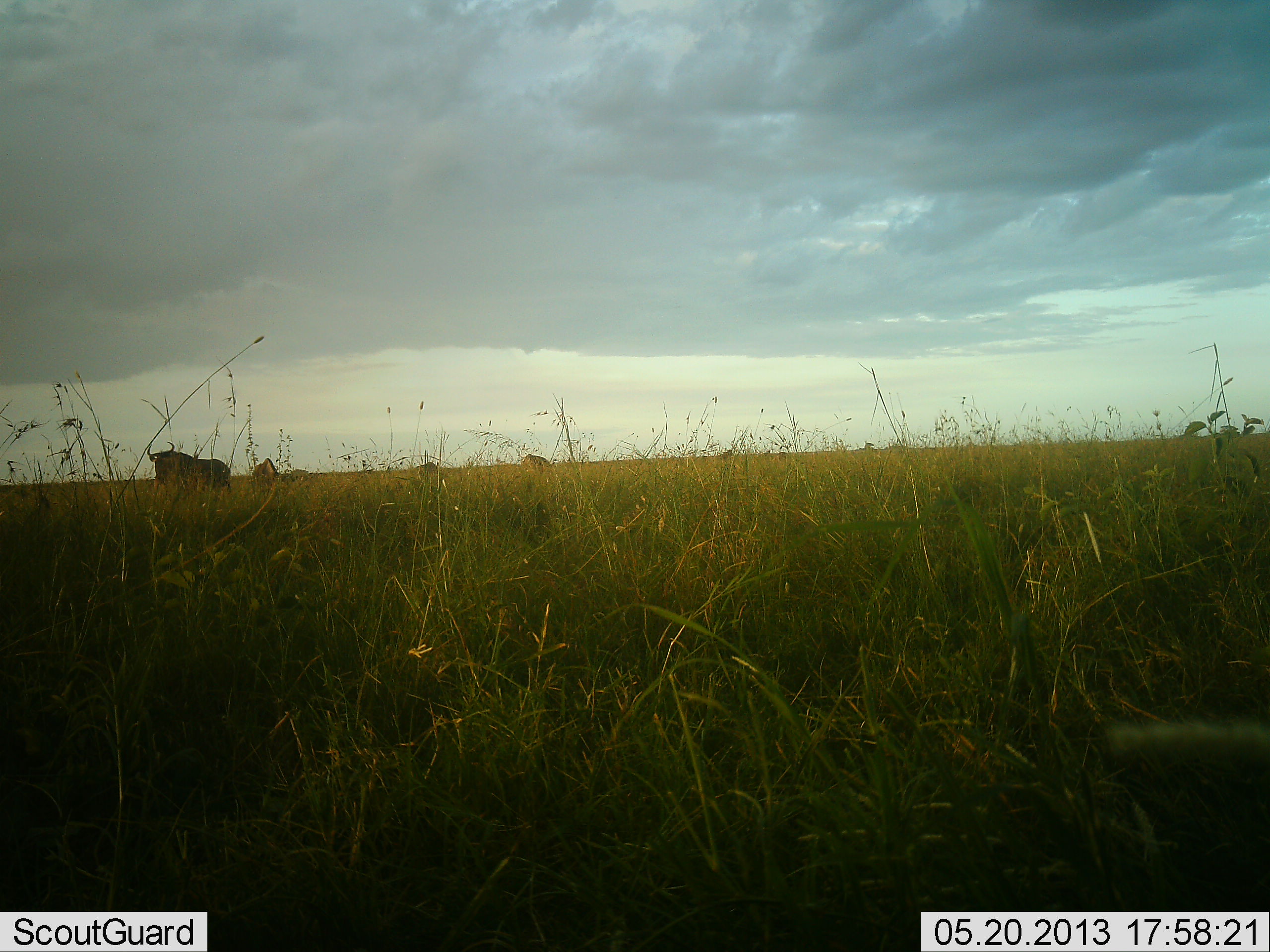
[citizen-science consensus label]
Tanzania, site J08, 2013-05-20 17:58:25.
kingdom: Animalia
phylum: Chordata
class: Mammalia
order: Artiodactyla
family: Bovidae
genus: Connochaetes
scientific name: Connochaetes taurinus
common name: blue wildebeest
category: wildebeest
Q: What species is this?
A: Wildebeest (blue wildebeest) (Connochaetes taurinus).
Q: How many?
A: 1.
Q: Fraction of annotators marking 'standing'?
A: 84%.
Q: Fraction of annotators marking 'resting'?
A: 0%.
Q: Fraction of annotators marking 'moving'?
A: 16%.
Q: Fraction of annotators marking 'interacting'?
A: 0%.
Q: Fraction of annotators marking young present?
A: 0%.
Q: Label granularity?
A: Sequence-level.